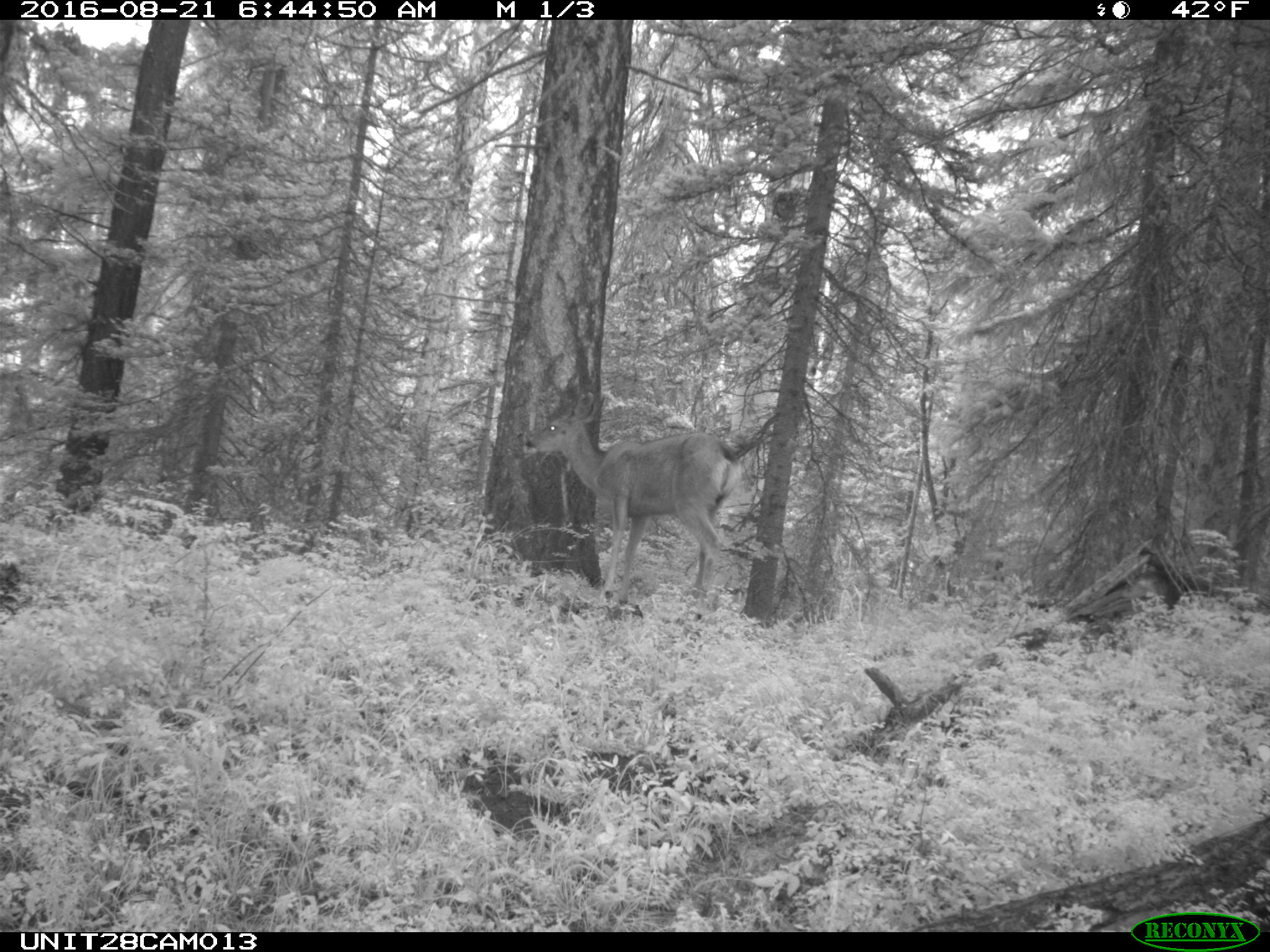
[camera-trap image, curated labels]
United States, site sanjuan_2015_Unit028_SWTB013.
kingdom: Animalia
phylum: Chordata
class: Mammalia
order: Artiodactyla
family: Cervidae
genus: Odocoileus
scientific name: Odocoileus hemionus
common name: mule deer